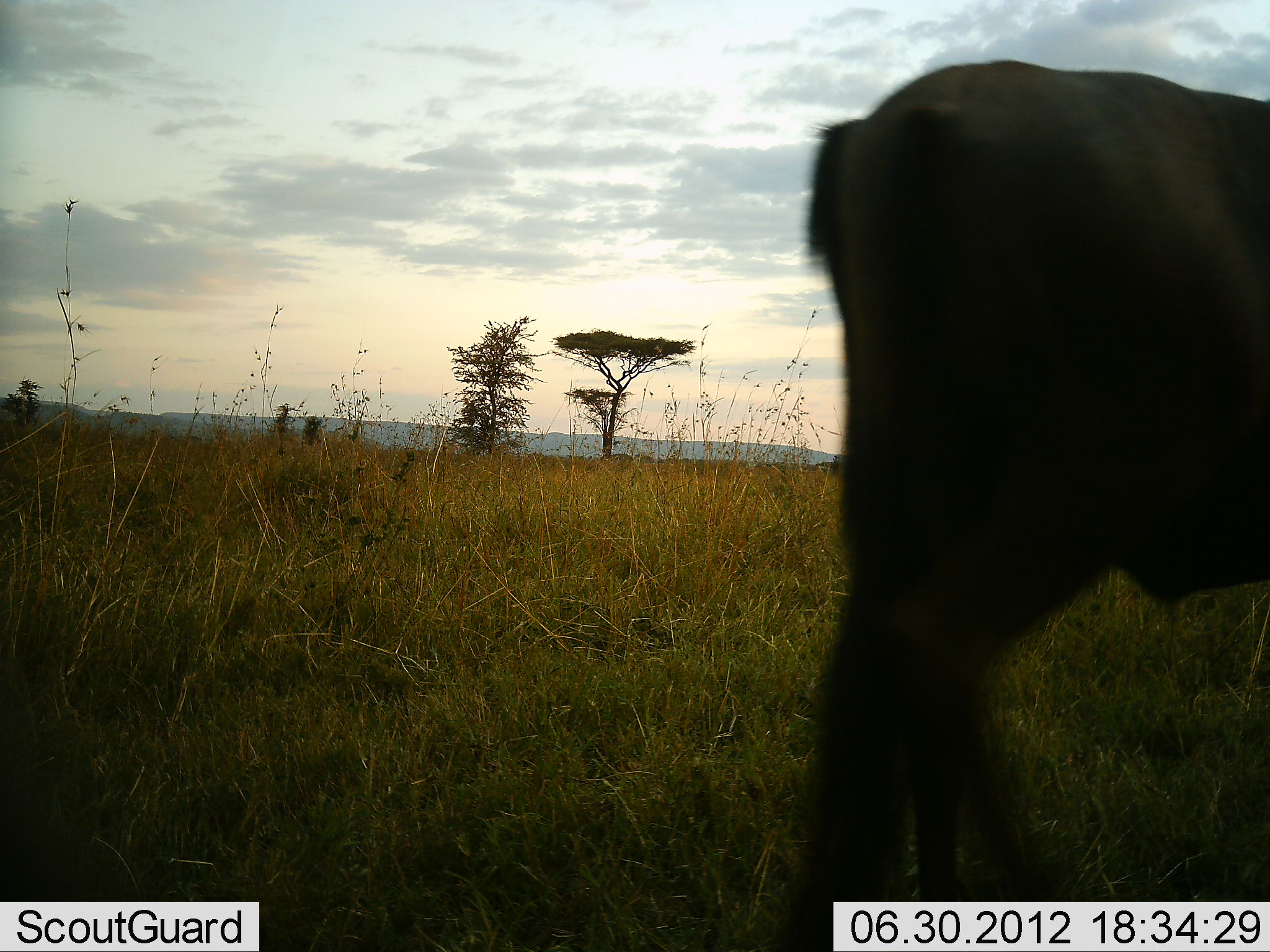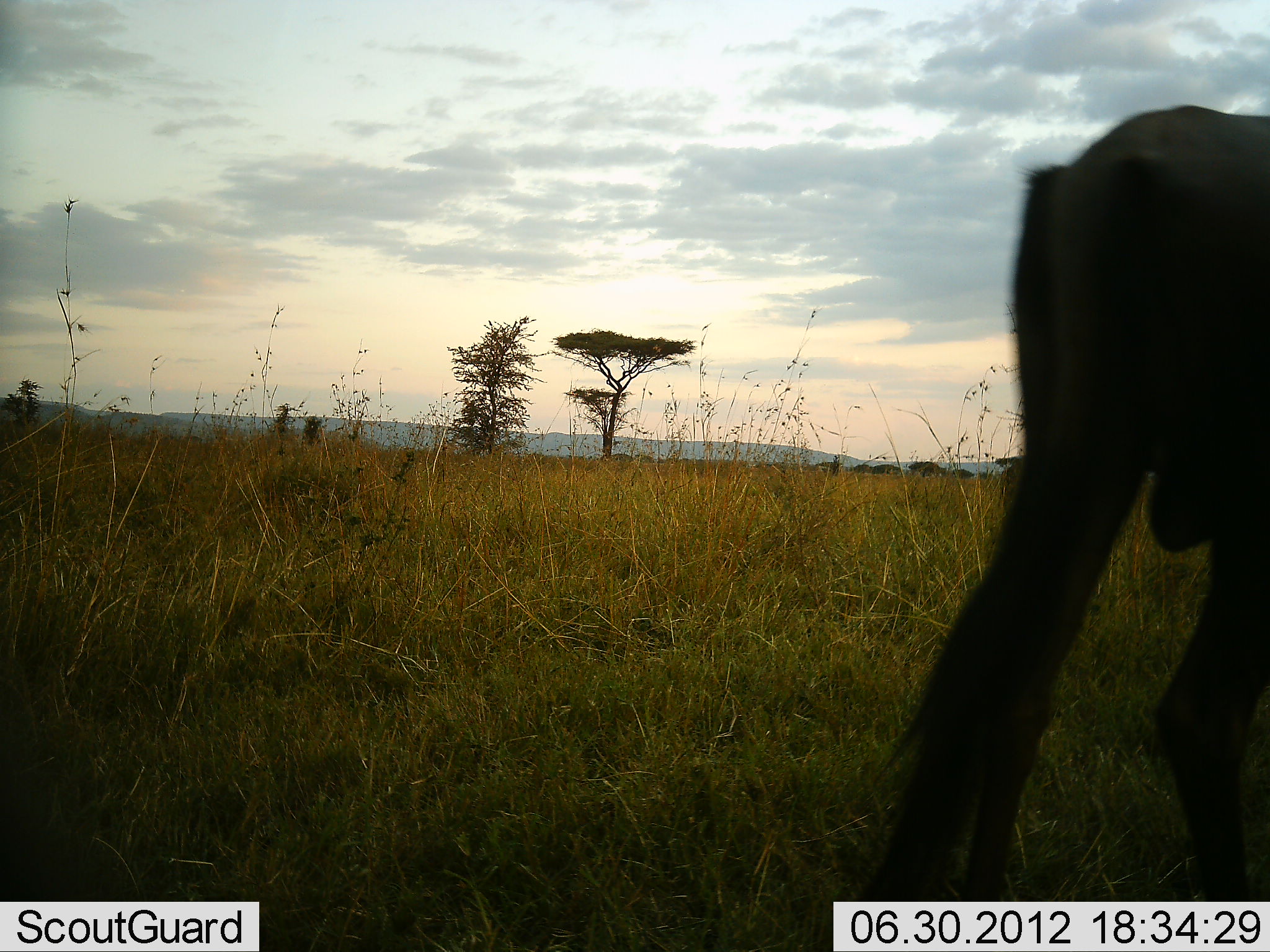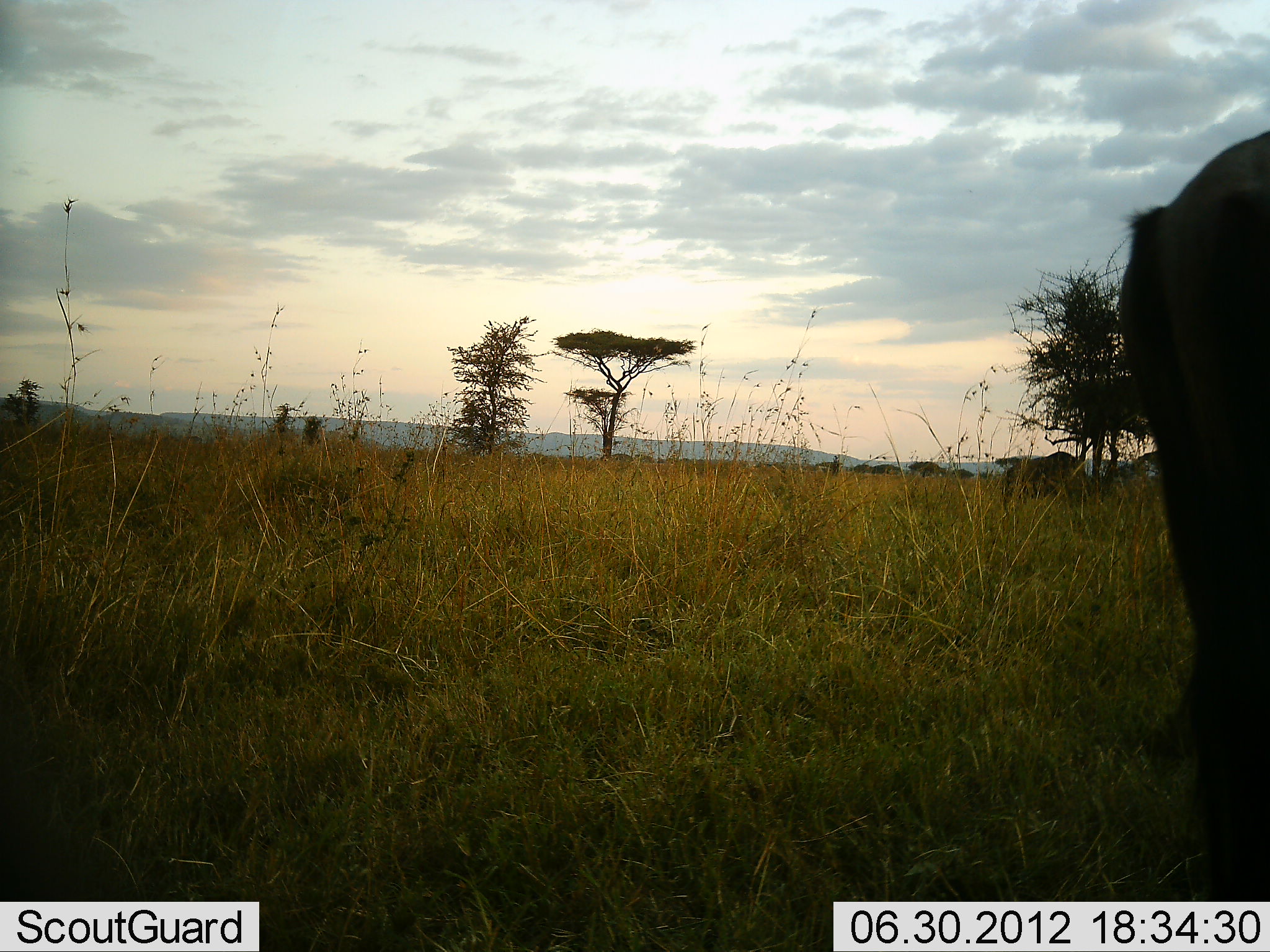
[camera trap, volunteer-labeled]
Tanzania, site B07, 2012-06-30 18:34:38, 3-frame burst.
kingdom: Animalia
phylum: Chordata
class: Mammalia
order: Artiodactyla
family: Bovidae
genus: Connochaetes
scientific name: Connochaetes taurinus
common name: blue wildebeest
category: wildebeest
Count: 1.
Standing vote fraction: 0%.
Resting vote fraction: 0%.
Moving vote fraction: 100%.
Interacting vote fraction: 0%.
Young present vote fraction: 0%.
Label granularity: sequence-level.